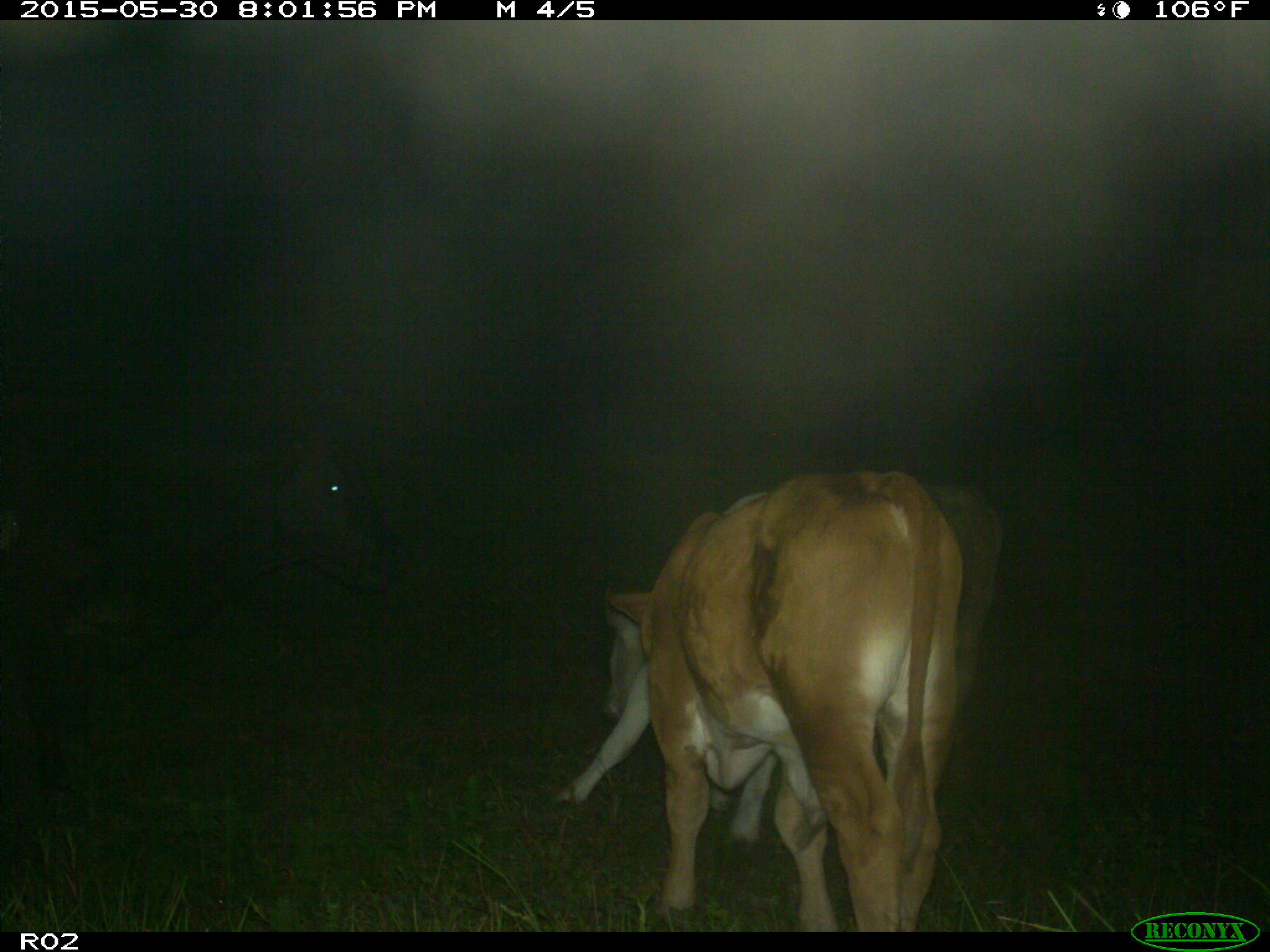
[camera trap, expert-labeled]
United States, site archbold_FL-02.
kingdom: Animalia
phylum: Chordata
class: Mammalia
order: Artiodactyla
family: Bovidae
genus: Bos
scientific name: Bos taurus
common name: domestic cow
Bos taurus (domestic cow).